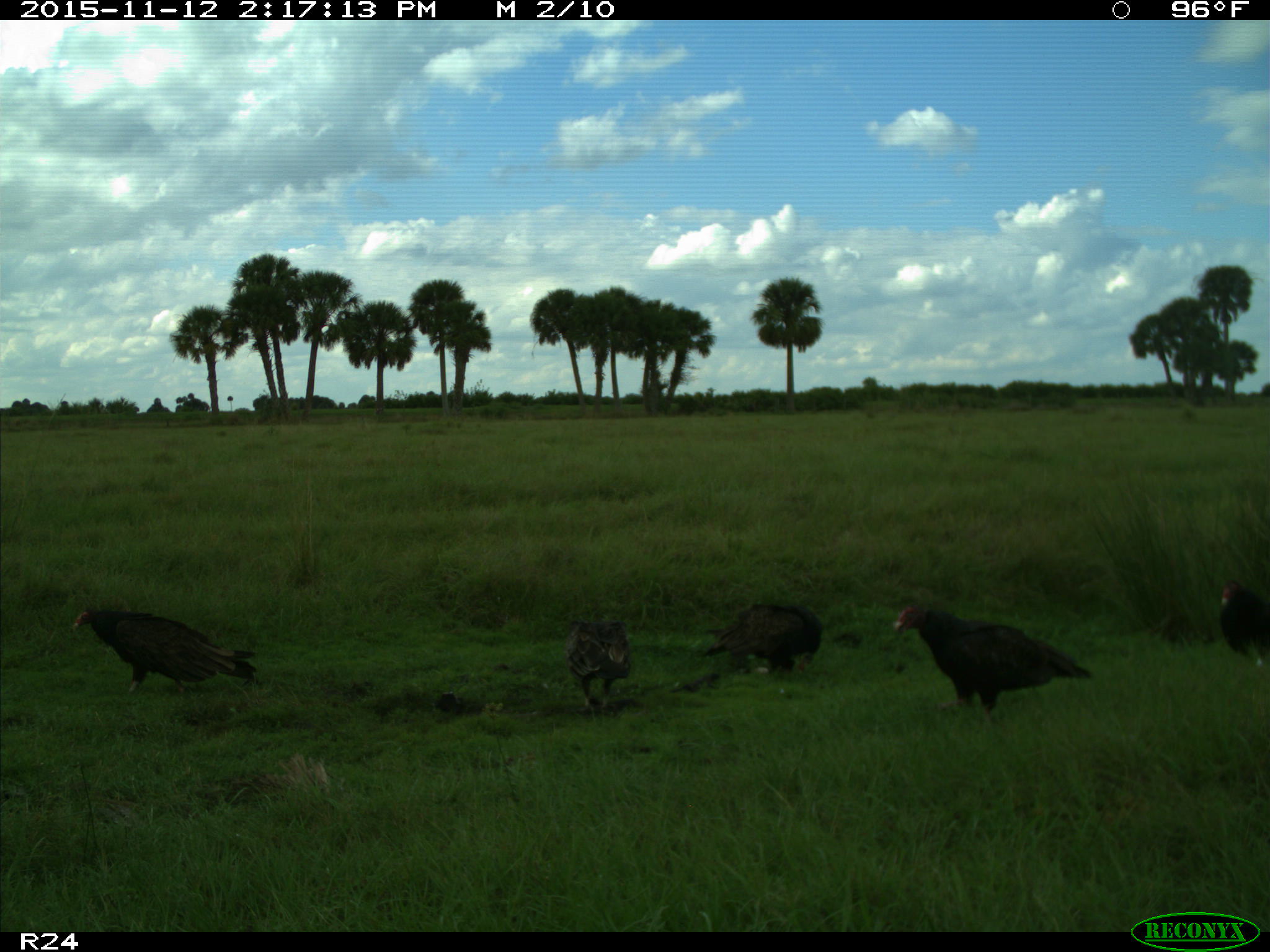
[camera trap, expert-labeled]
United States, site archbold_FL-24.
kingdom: Animalia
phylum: Chordata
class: Aves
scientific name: Aves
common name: birds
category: unidentified bird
Unidentified bird (birds) (Aves).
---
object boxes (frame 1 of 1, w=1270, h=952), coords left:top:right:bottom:
animal: 893:606:1092:731; 73:609:257:694; 702:603:824:674; 564:620:630:734; 1219:580:1270:661